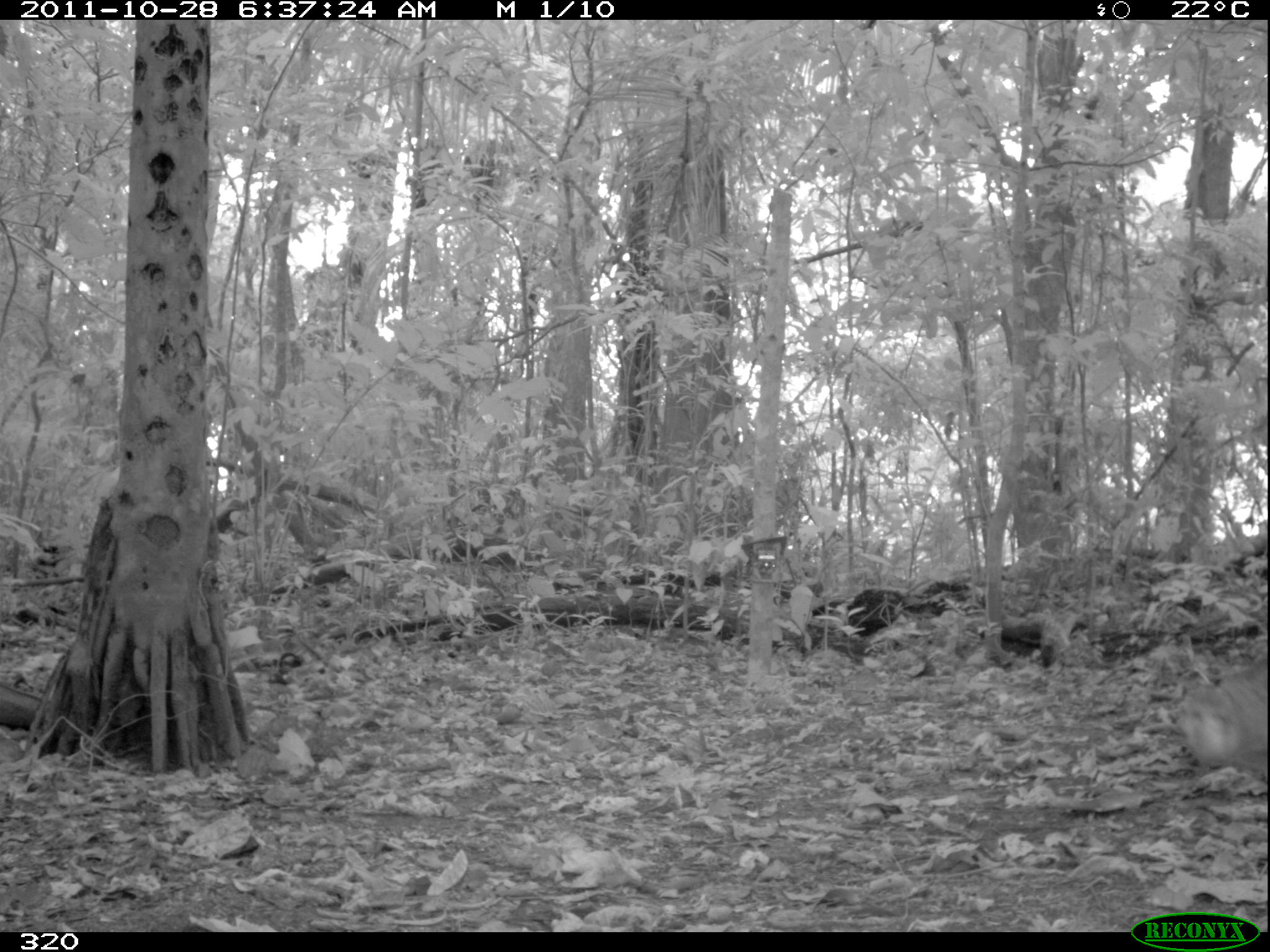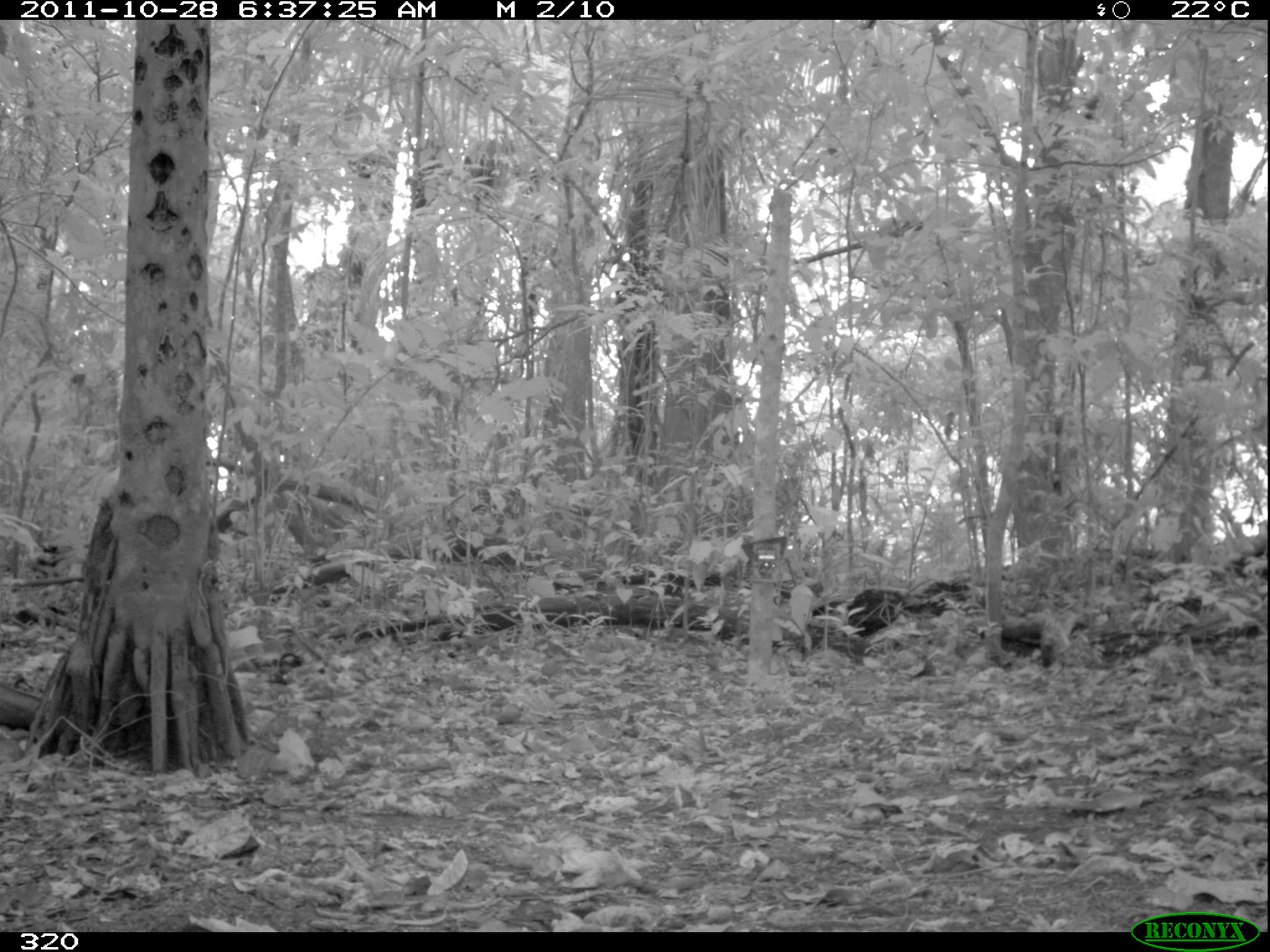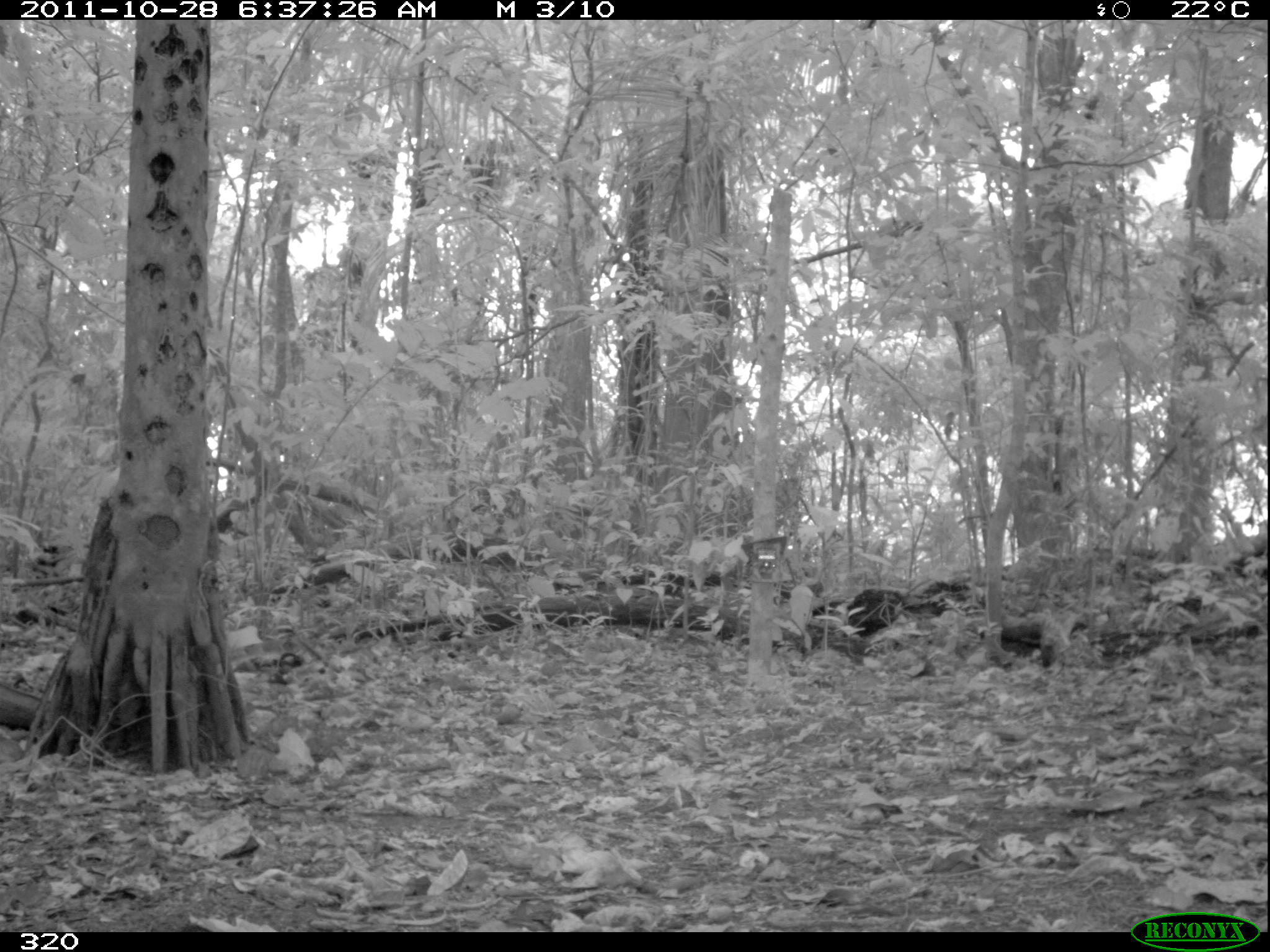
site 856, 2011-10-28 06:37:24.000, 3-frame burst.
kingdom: Animalia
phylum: Chordata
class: Mammalia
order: Artiodactyla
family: Tayassuidae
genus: Tayassu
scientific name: Tayassu pecari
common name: white-lipped peccary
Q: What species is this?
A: Tayassu pecari (white-lipped peccary).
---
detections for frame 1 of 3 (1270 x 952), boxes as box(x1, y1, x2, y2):
tayassu pecari: box(1161, 650, 1270, 793)